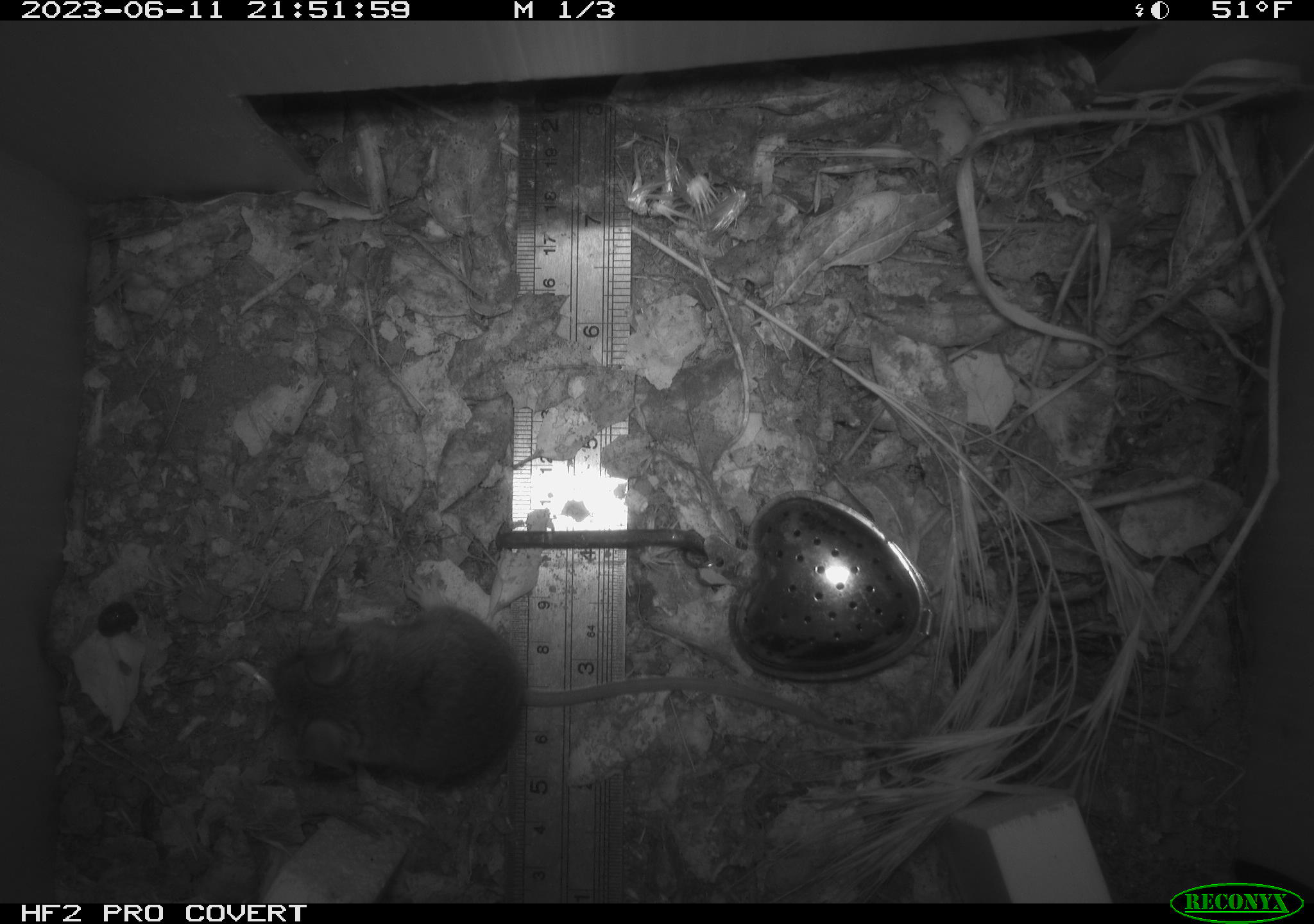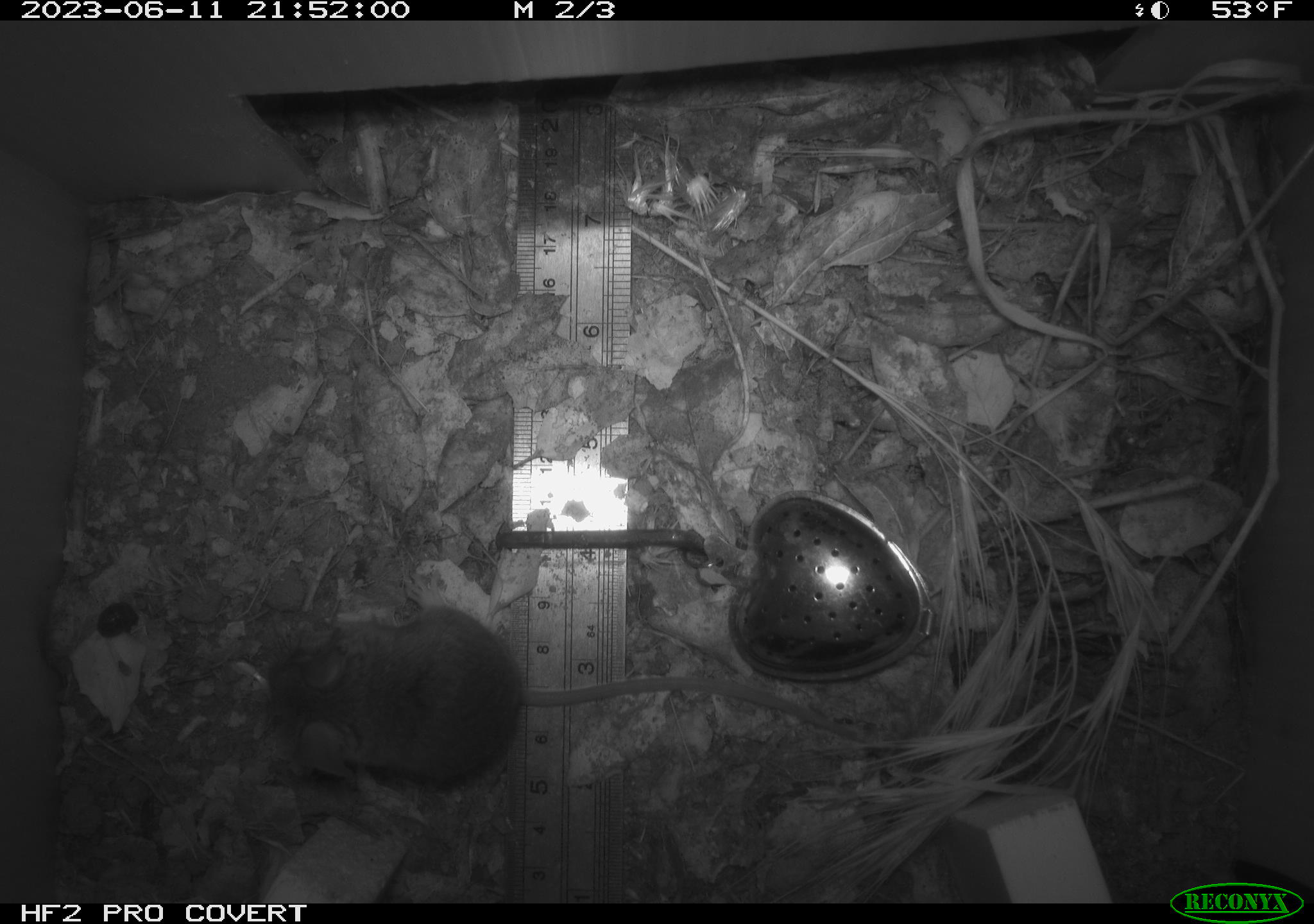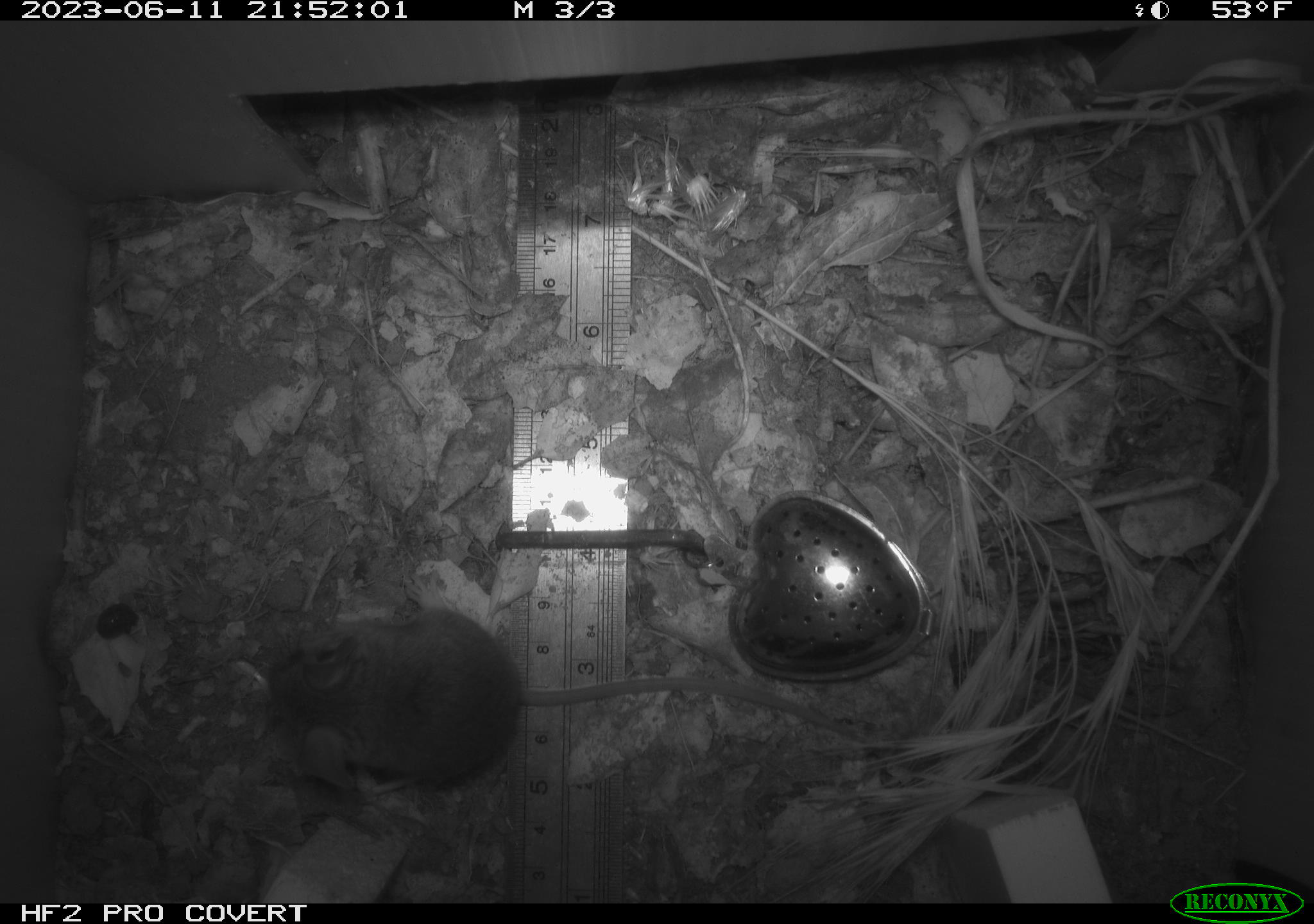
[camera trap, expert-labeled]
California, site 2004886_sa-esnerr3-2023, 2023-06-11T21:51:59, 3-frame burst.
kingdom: Animalia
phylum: Chordata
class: Mammalia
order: Rodentia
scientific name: Rodentia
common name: mouse species